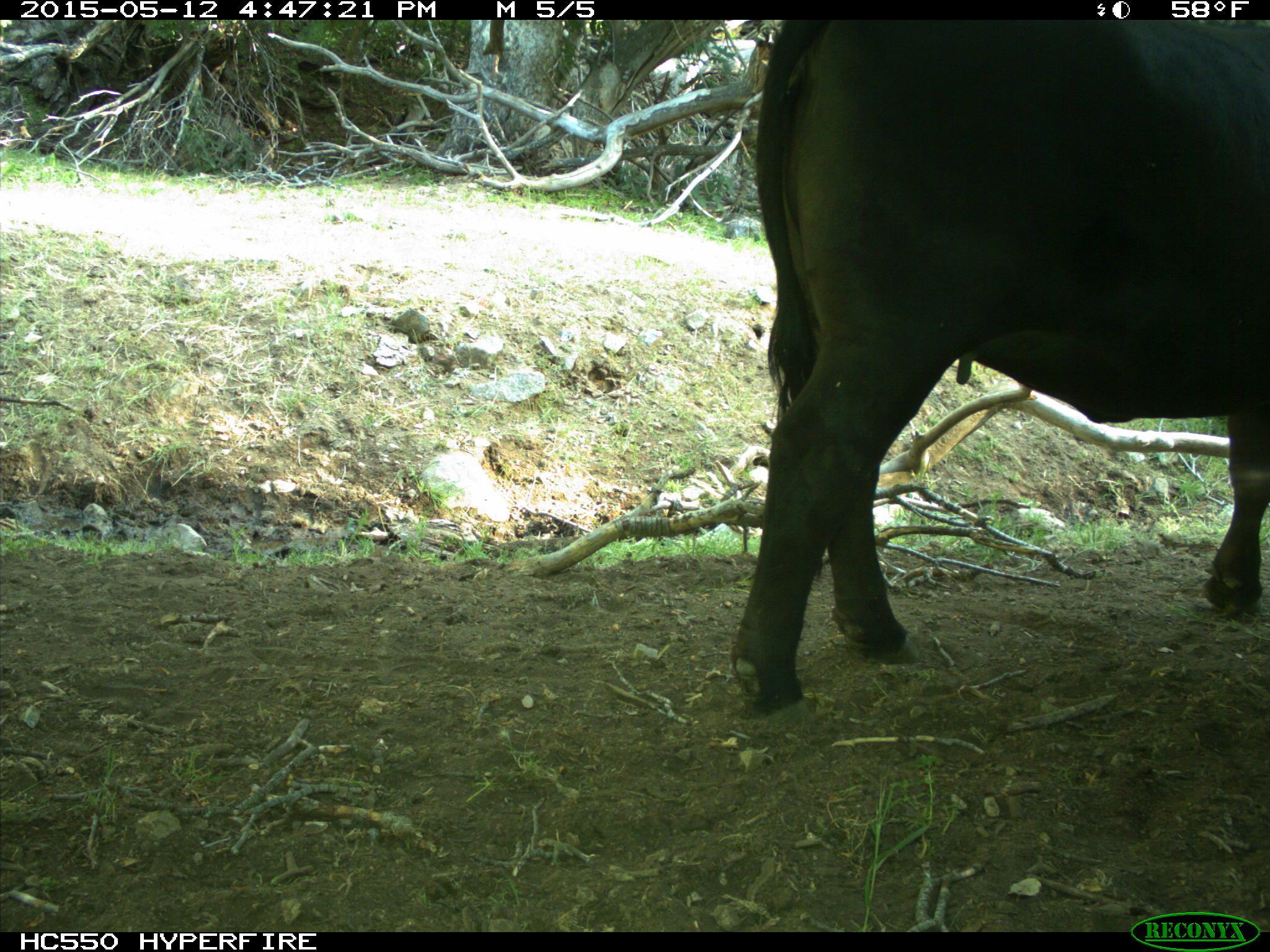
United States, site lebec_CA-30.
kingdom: Animalia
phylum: Chordata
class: Mammalia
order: Artiodactyla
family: Bovidae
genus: Bos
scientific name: Bos taurus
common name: domestic cow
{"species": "Bos taurus (domestic cow)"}